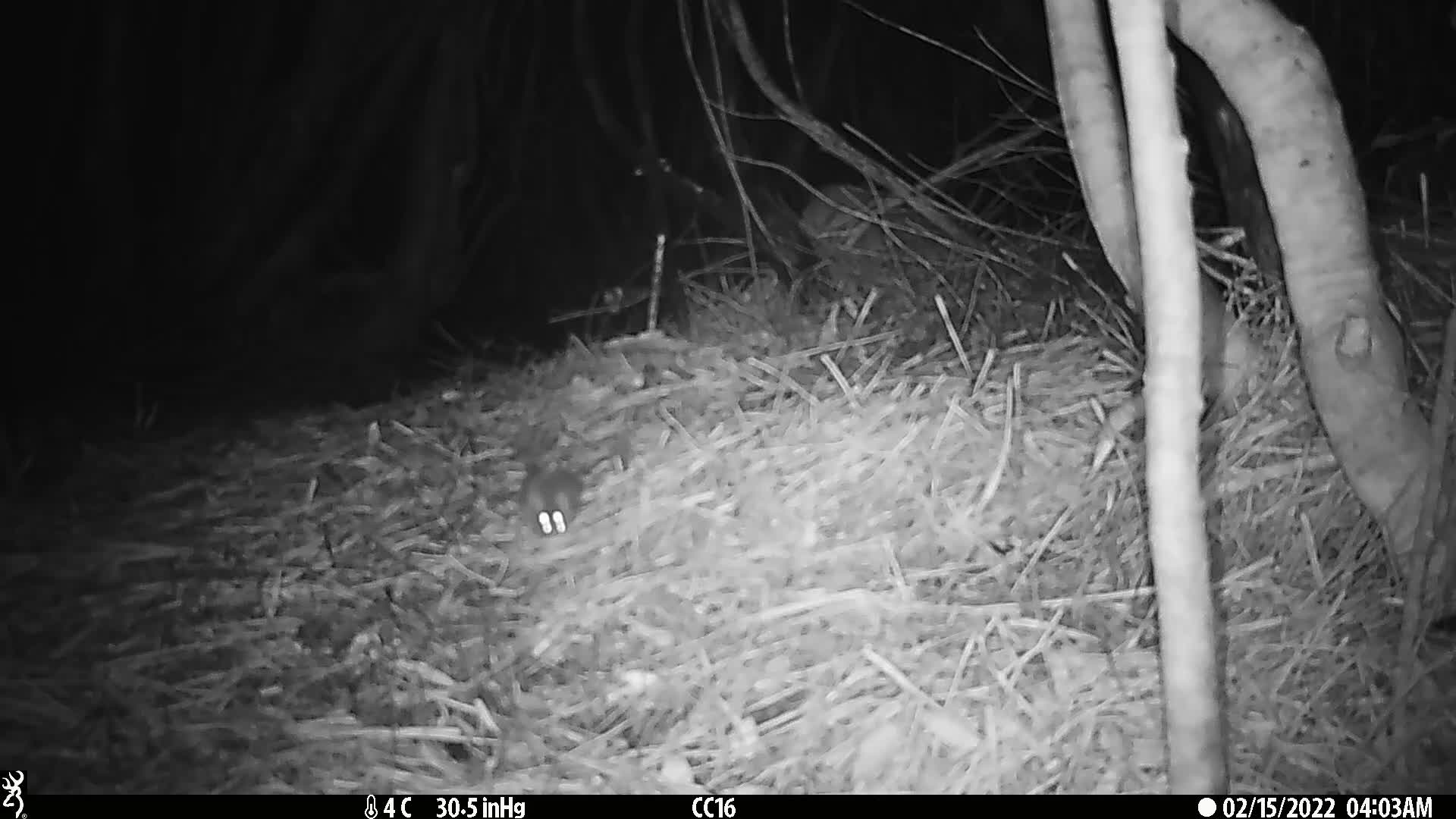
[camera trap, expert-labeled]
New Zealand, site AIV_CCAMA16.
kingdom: Animalia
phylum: Chordata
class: Mammalia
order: Rodentia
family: Muridae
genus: Mus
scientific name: Mus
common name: mouse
Mouse (Mus).